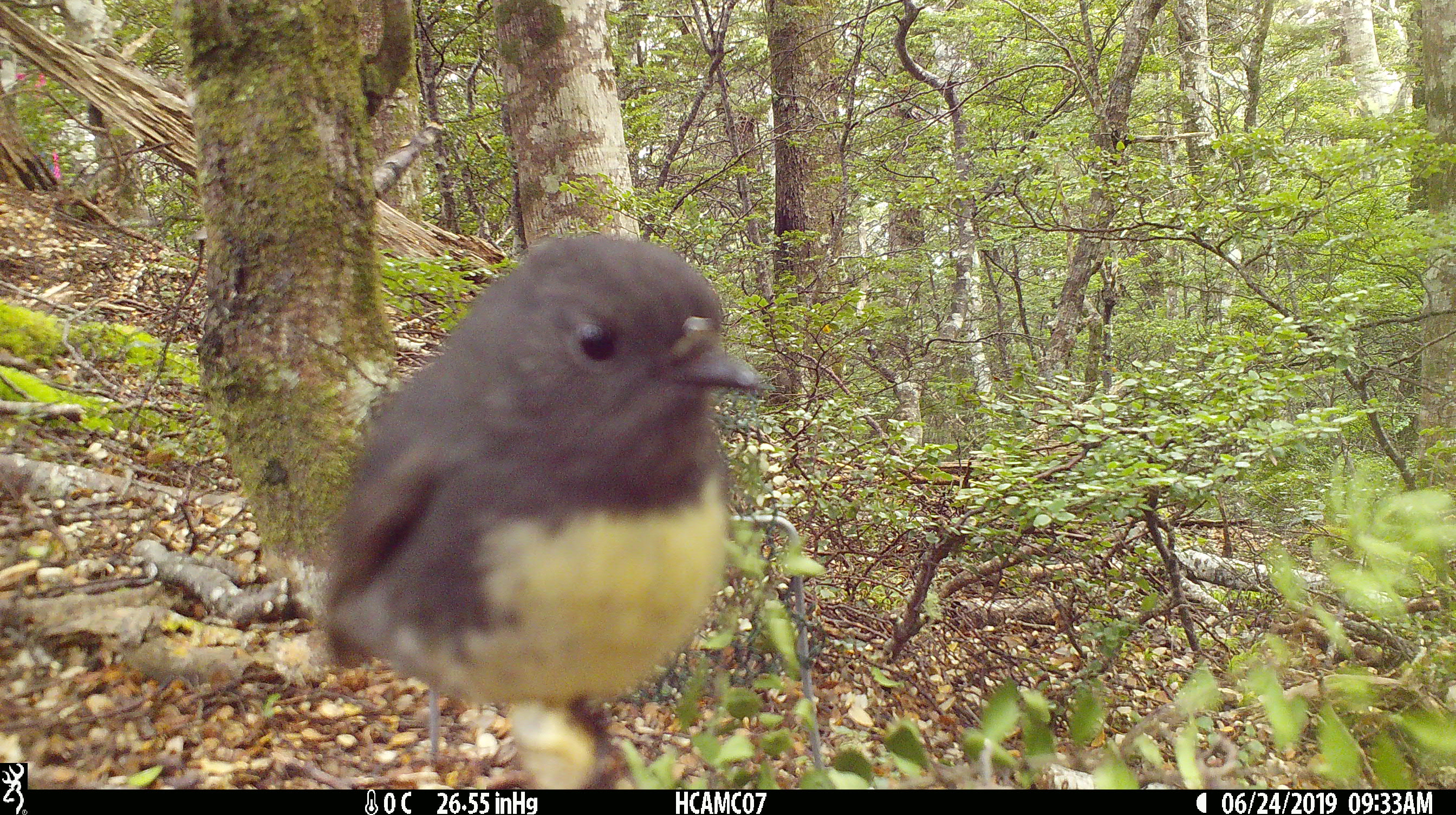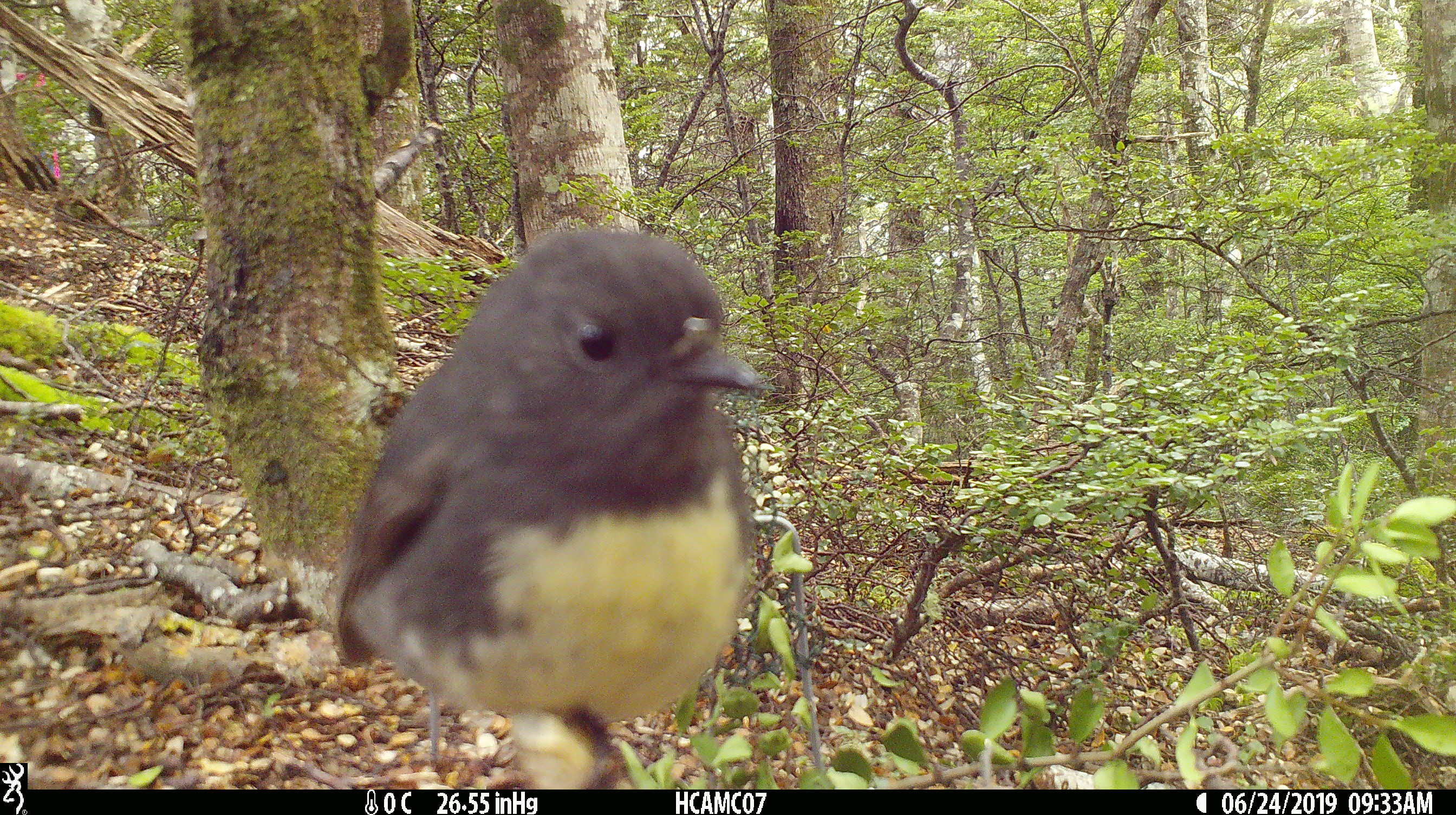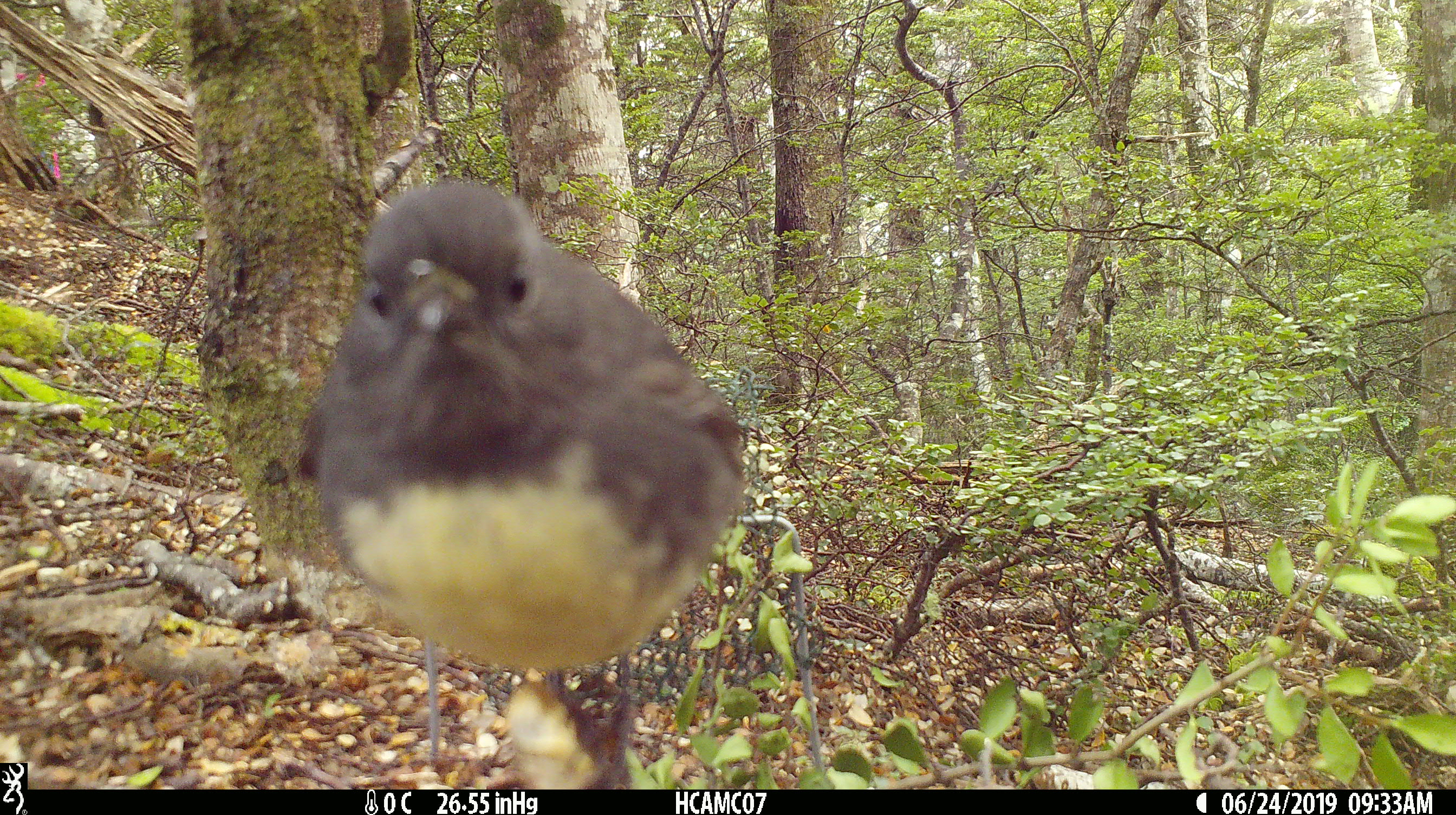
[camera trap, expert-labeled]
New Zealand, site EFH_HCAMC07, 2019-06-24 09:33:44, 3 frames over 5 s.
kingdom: Animalia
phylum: Chordata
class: Aves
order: Passeriformes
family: Petroicidae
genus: Petroica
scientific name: Petroica australis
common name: new zealand robin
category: robin